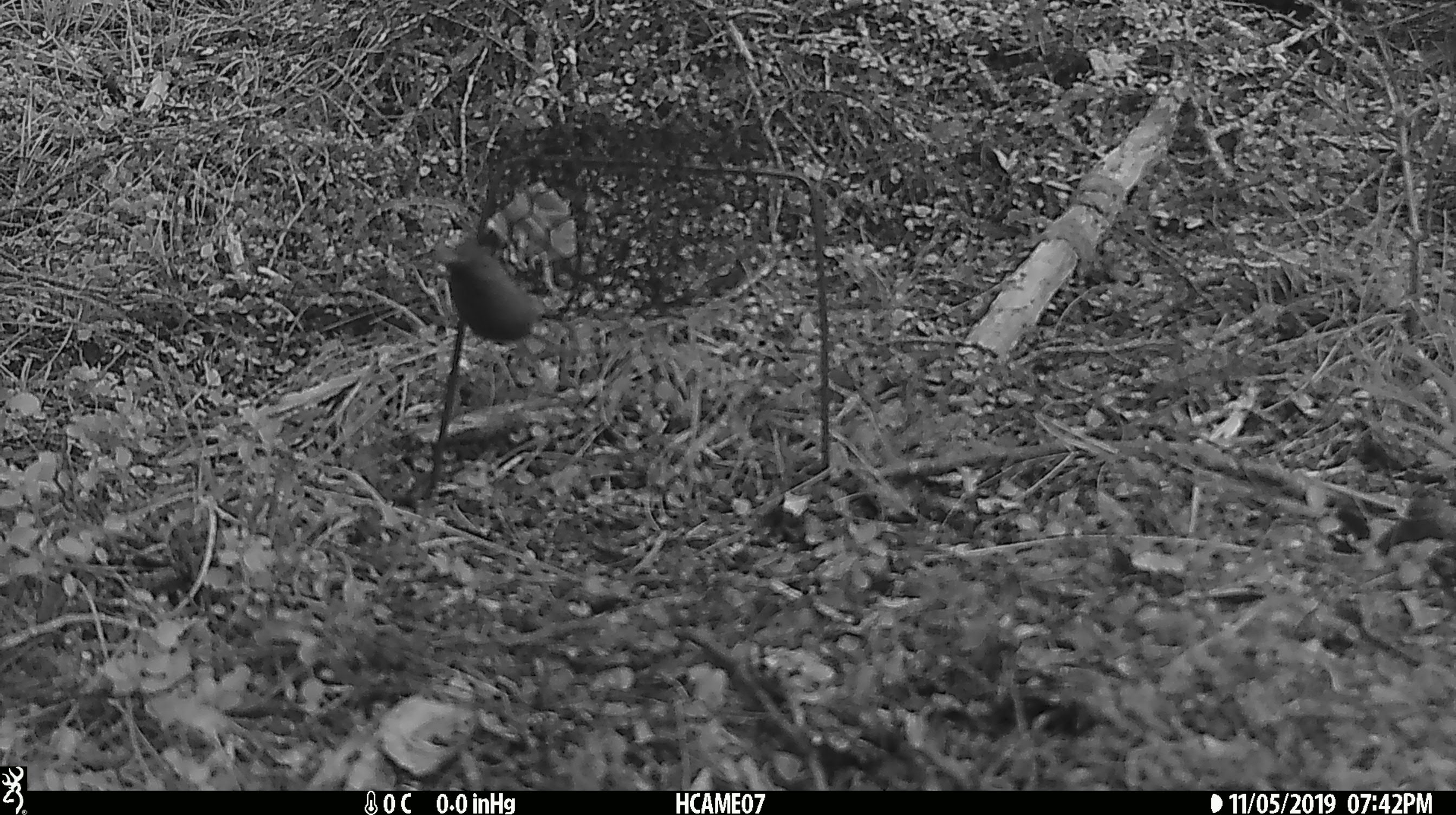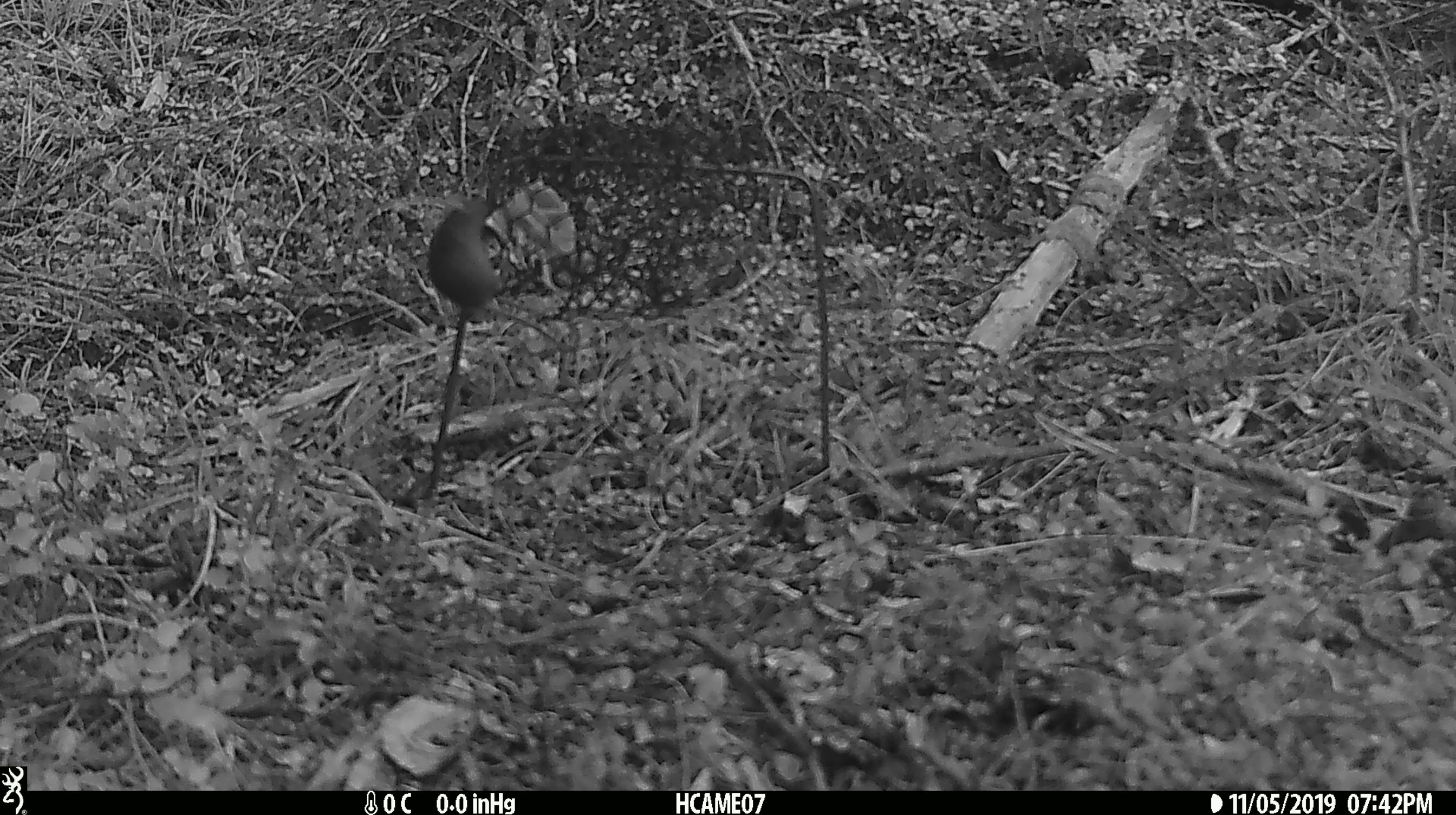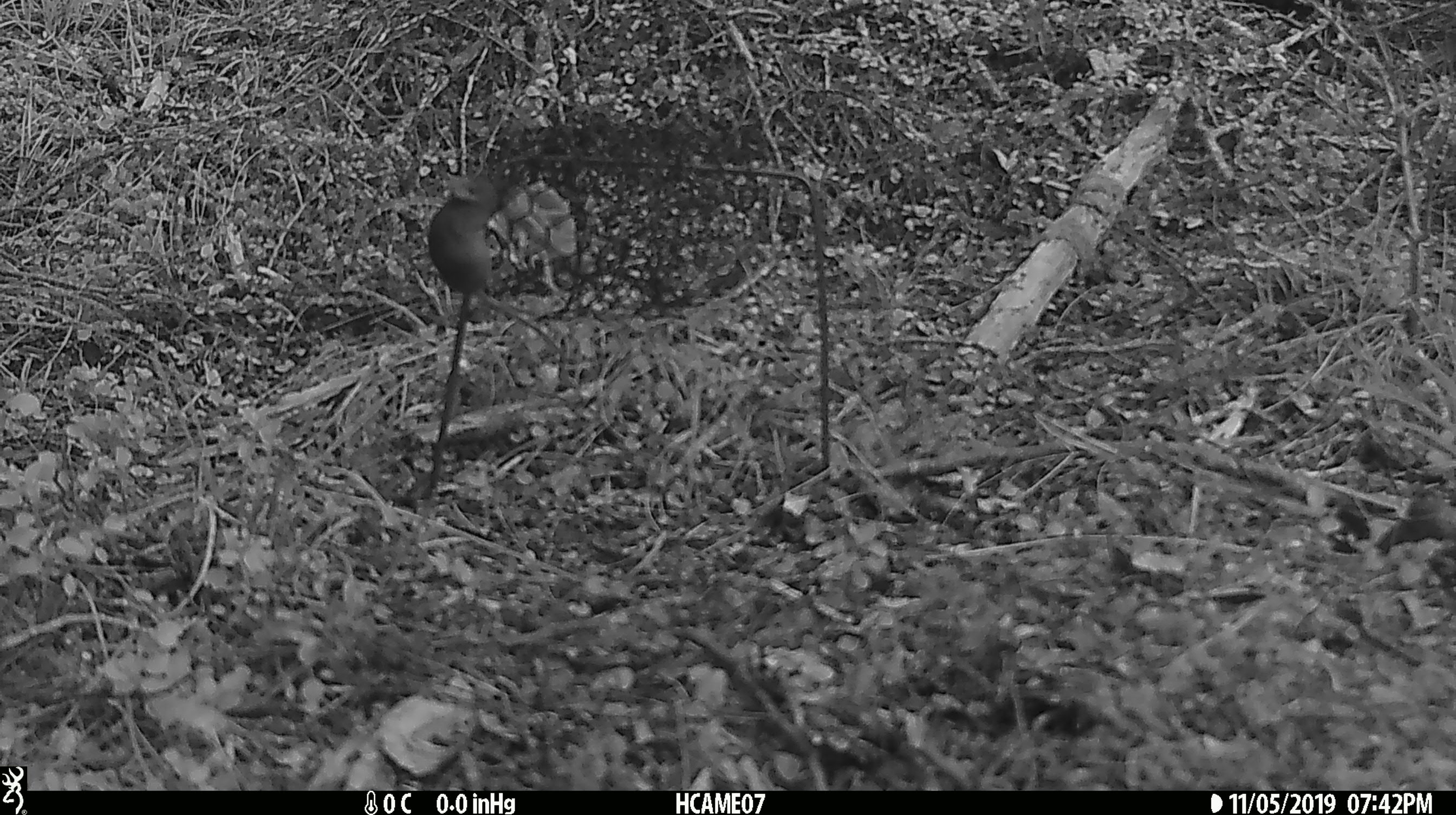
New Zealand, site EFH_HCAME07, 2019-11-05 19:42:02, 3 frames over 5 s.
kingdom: Animalia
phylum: Chordata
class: Mammalia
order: Rodentia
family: Muridae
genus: Mus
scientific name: Mus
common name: mouse